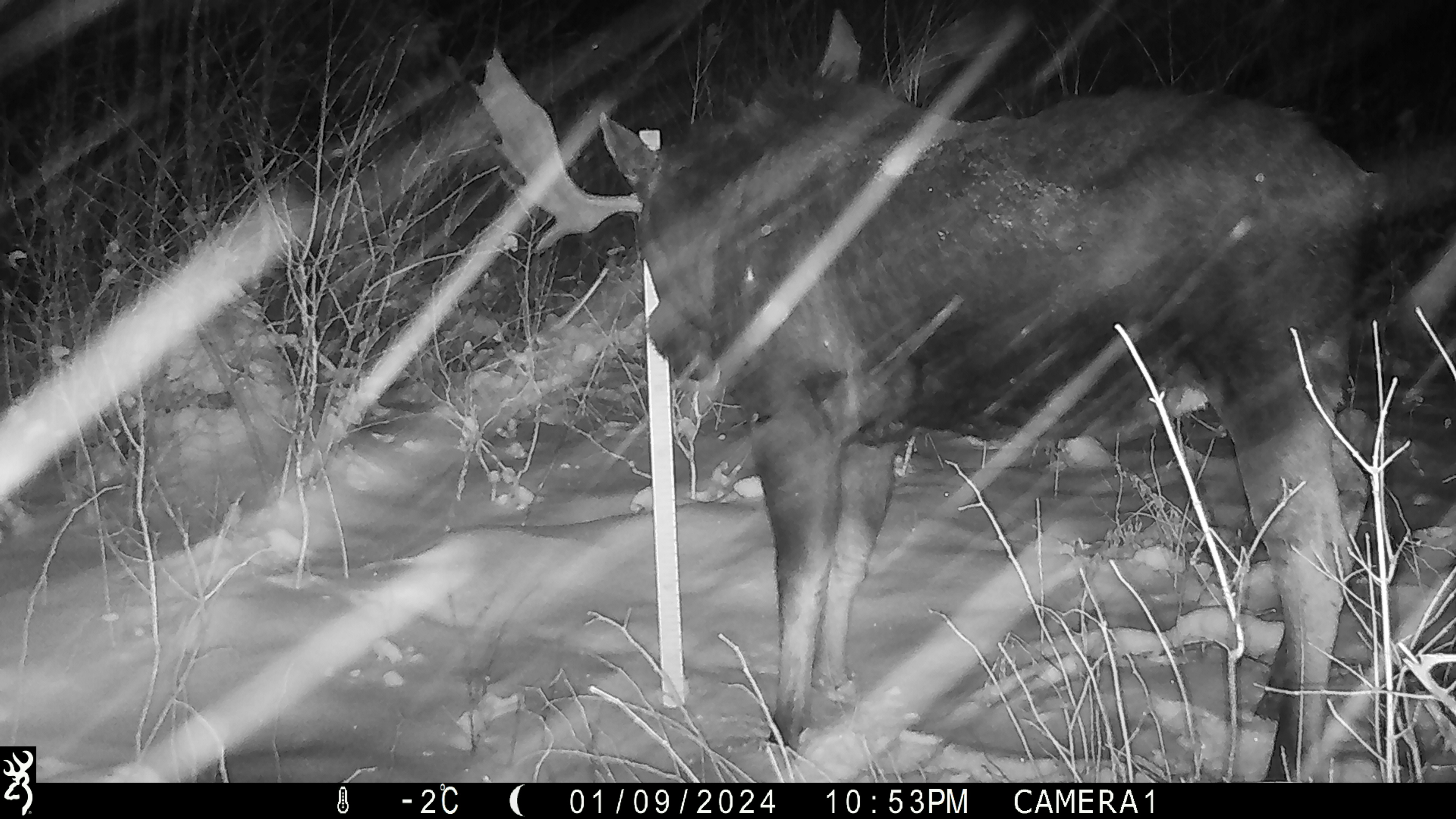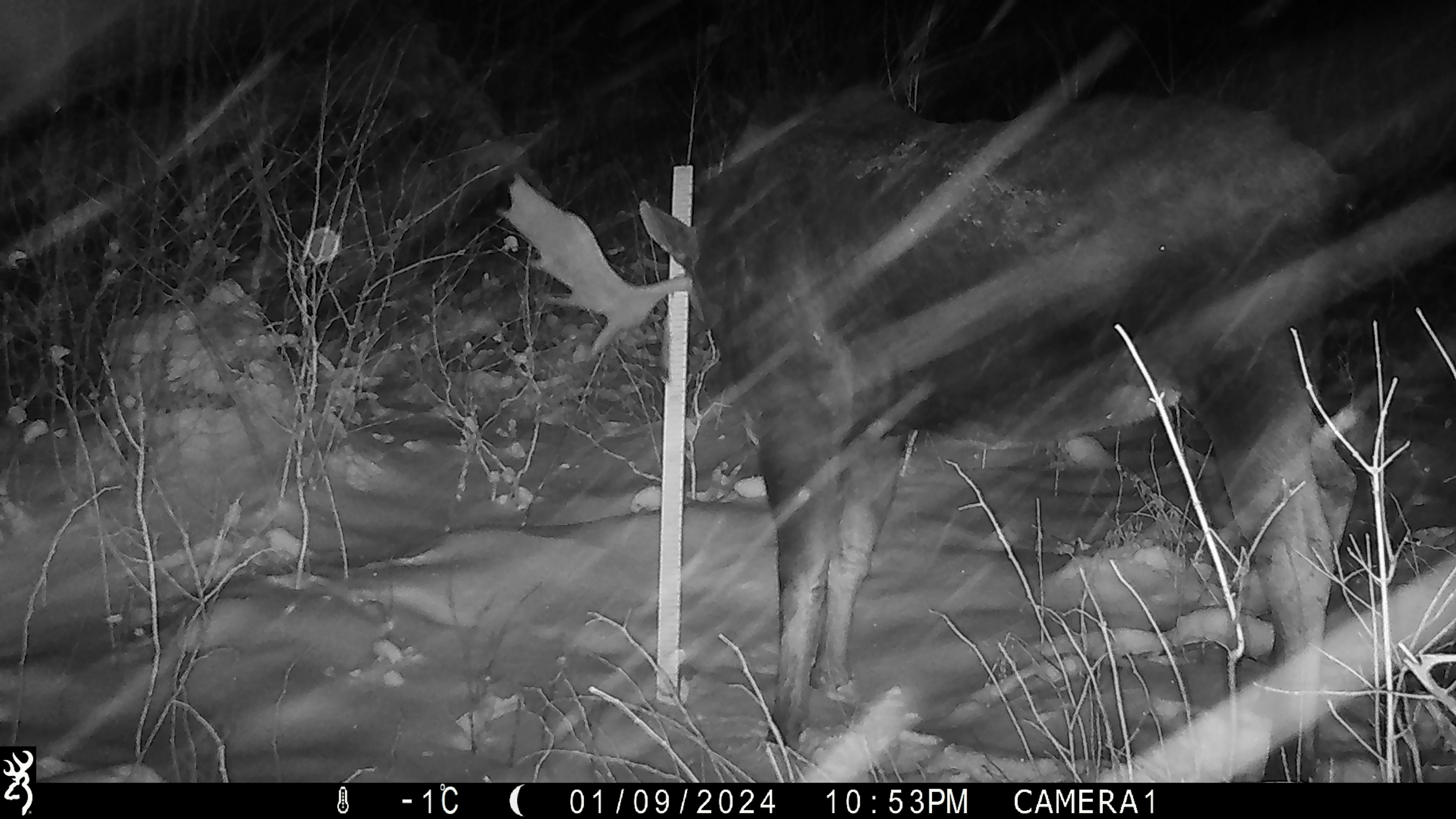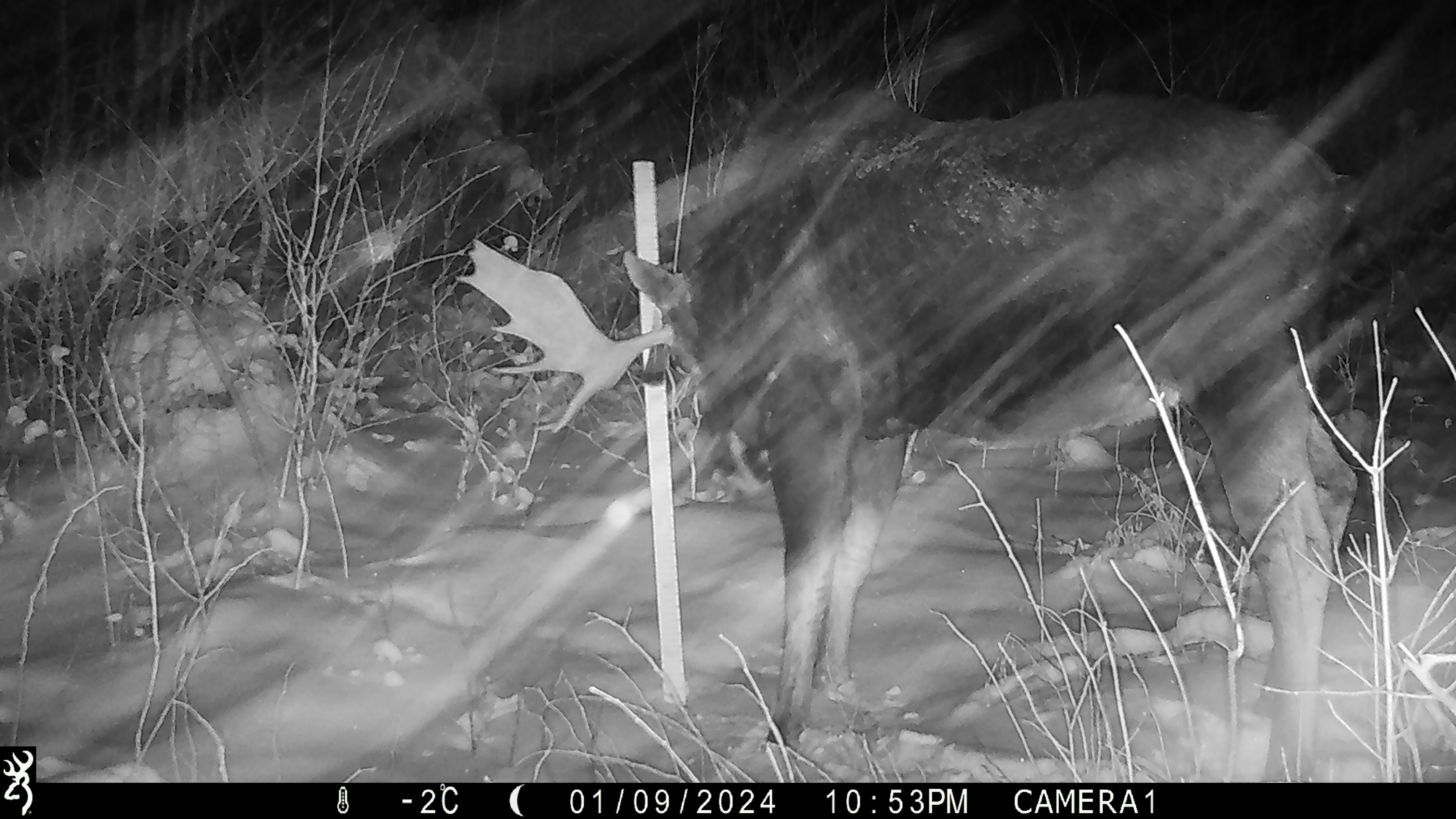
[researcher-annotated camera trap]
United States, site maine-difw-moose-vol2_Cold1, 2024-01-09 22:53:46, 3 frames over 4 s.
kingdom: Animalia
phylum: Chordata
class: Mammalia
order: Artiodactyla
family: Cervidae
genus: Alces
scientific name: Alces alces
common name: moose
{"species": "moose (Alces alces)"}